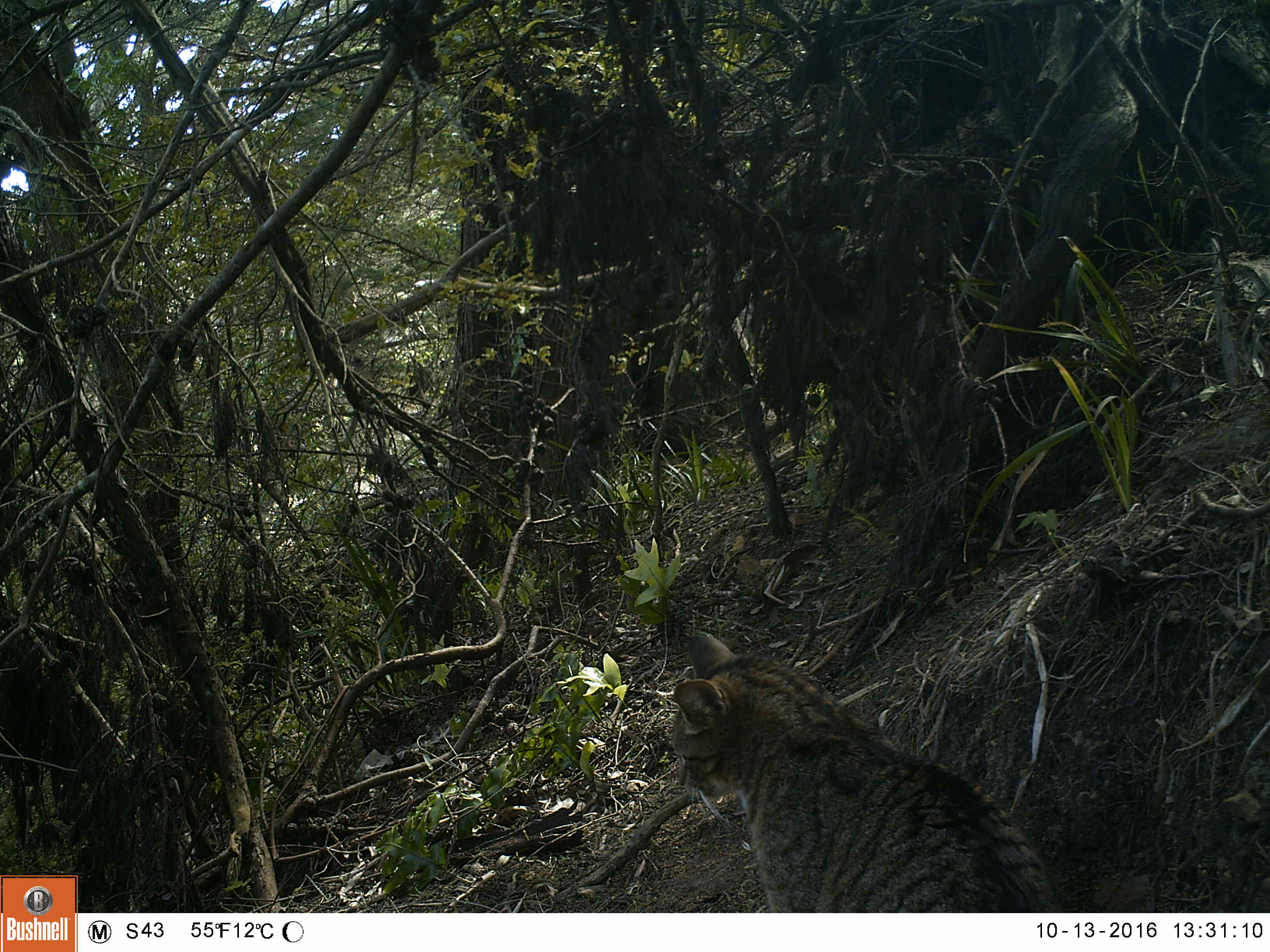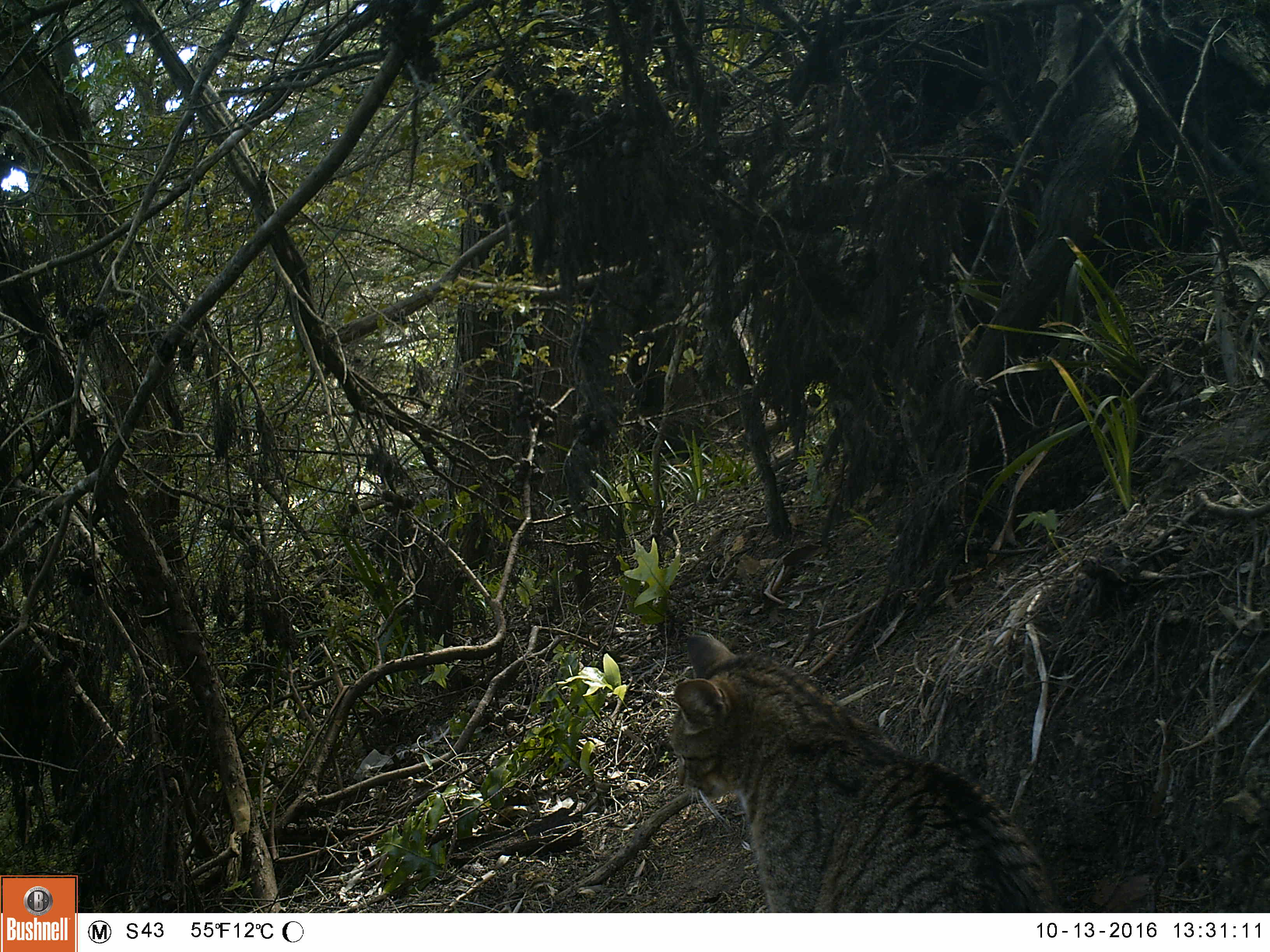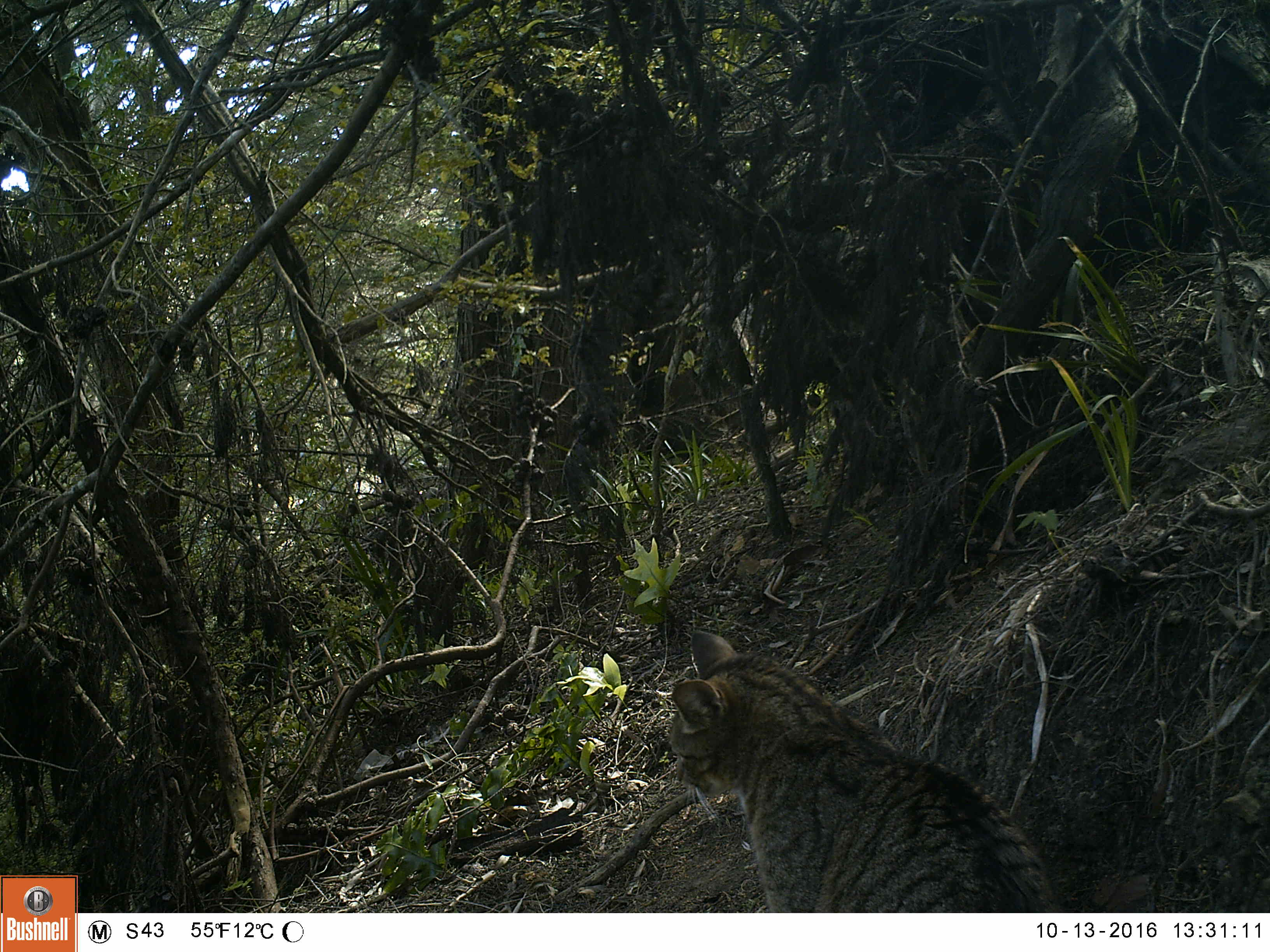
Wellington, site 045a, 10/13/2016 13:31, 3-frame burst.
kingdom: Animalia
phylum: Chordata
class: Mammalia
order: Carnivora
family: Felidae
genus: Felis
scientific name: Felis catus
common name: cat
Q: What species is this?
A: Cat (Felis catus).